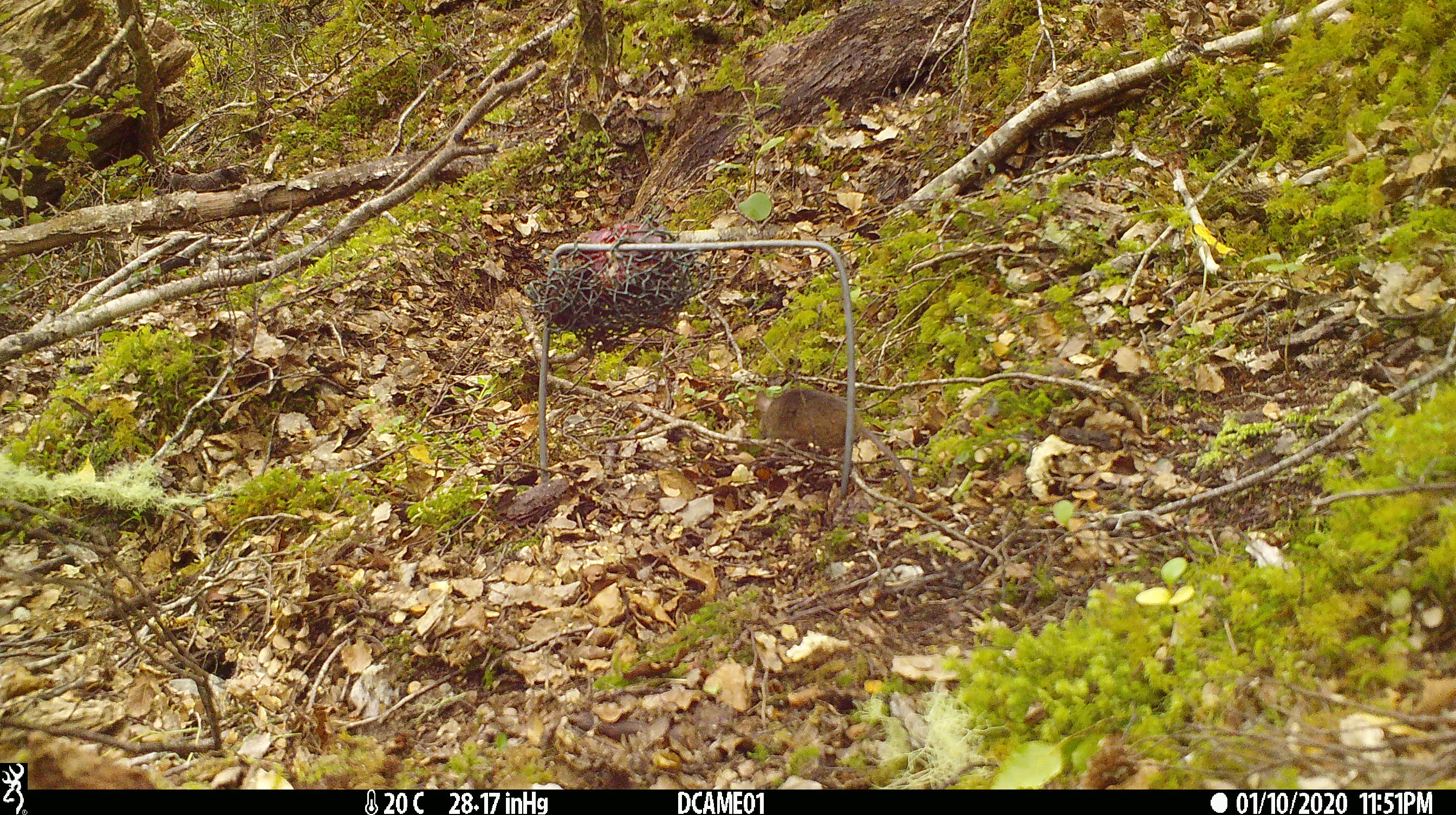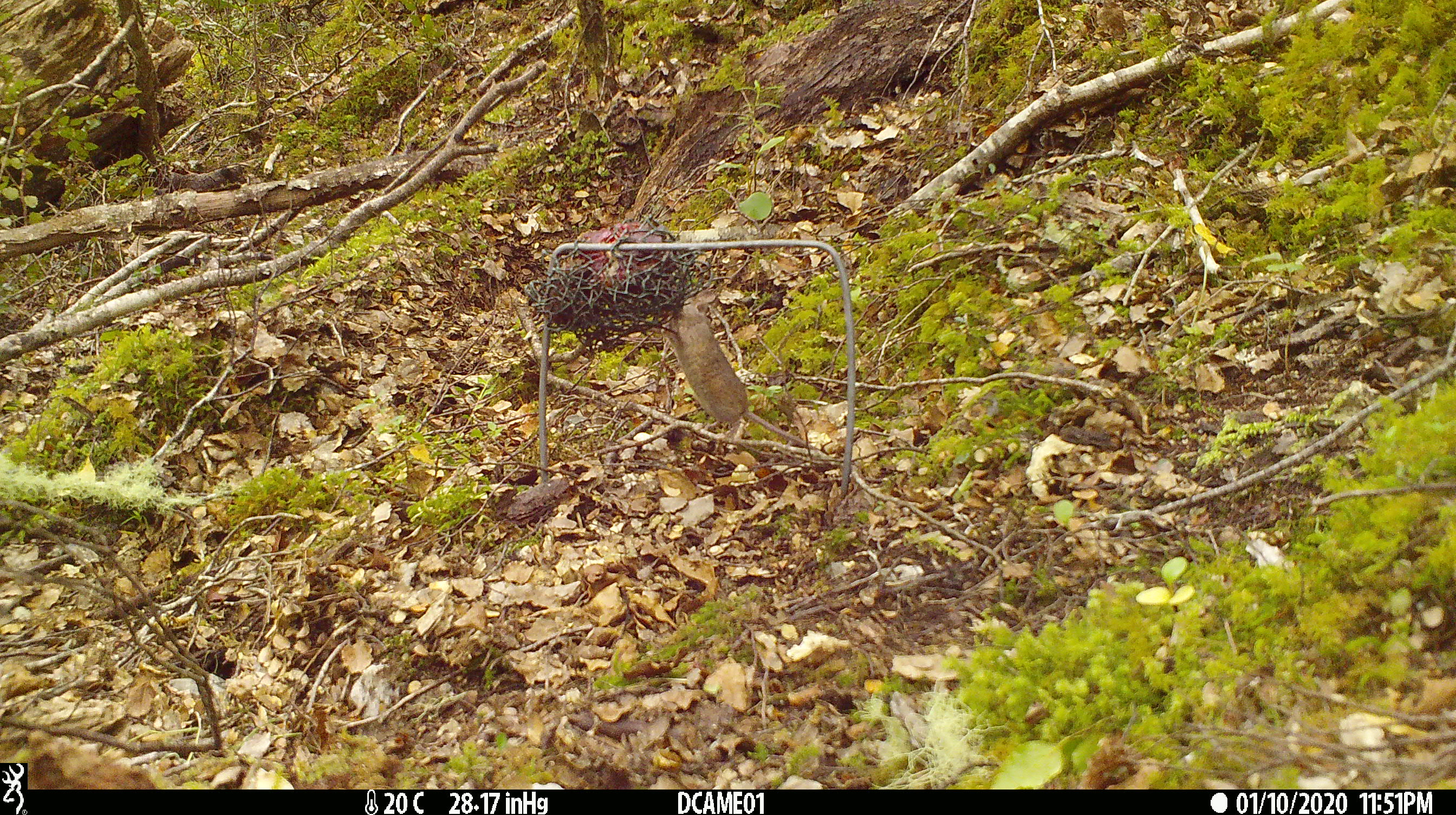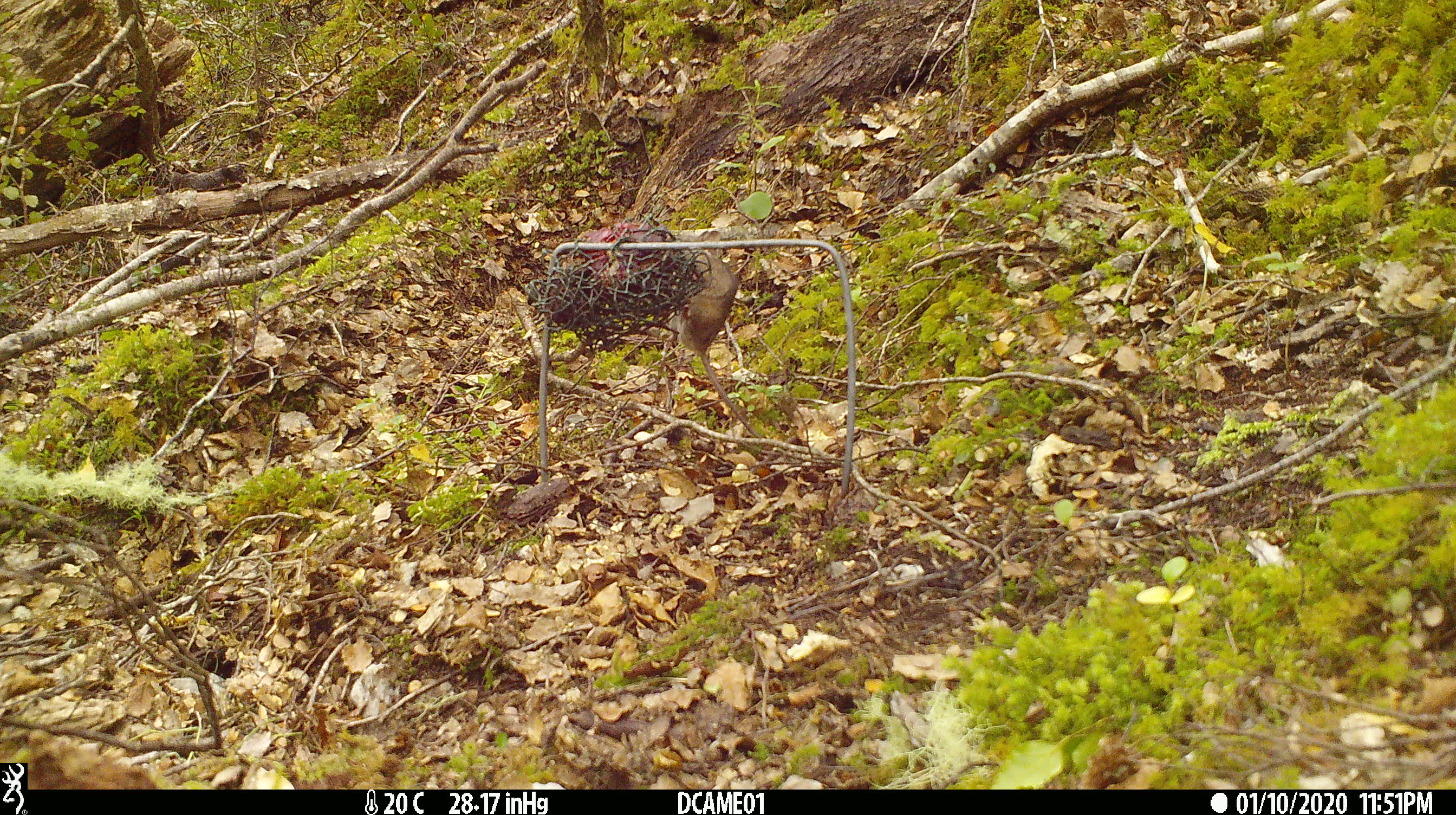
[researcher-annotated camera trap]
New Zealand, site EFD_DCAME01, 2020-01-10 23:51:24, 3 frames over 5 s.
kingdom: Animalia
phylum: Chordata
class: Mammalia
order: Rodentia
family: Muridae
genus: Mus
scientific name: Mus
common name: mouse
Mouse (Mus).